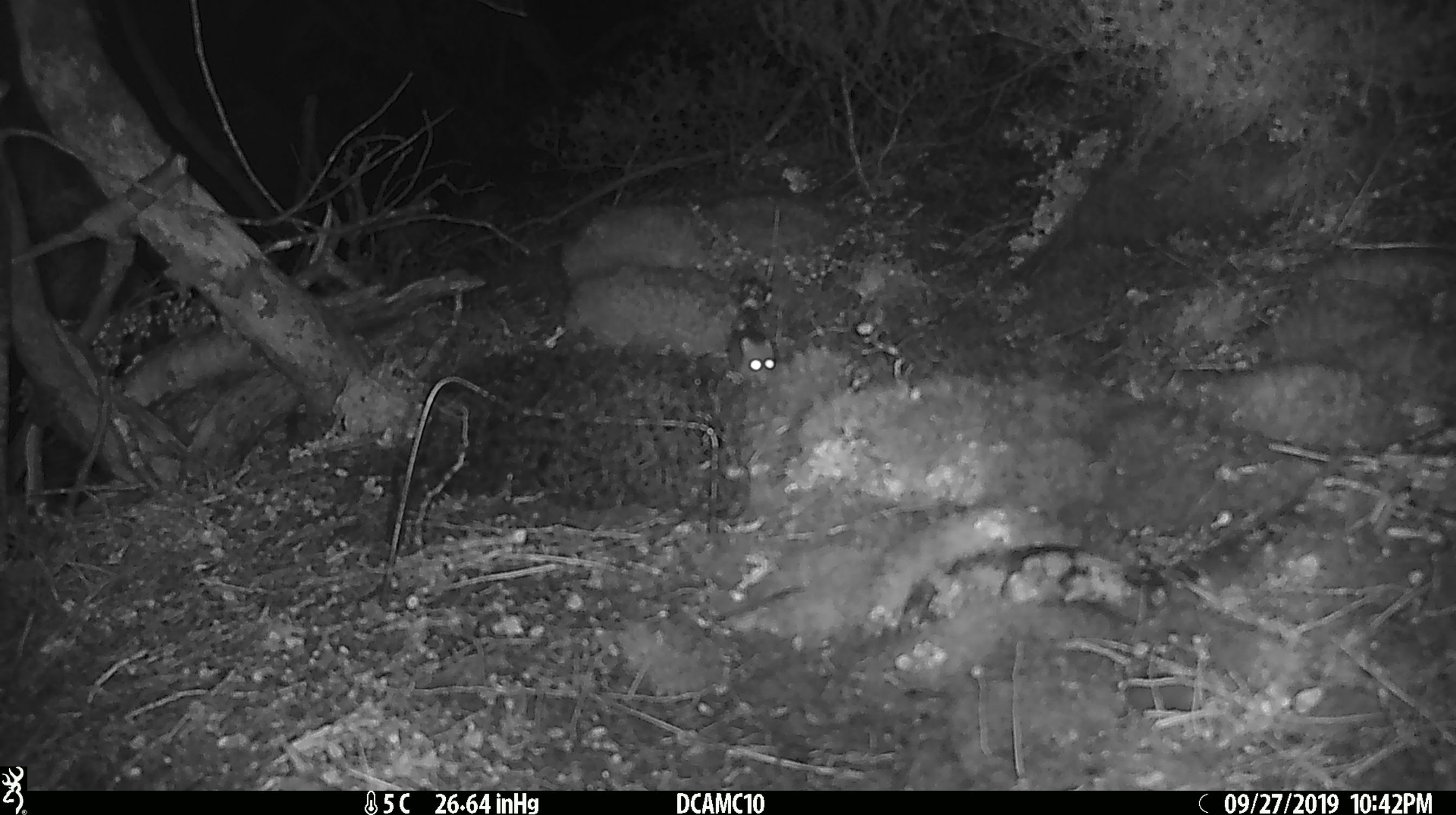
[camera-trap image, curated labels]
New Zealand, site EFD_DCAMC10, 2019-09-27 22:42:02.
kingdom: Animalia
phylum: Chordata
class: Mammalia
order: Rodentia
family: Muridae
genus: Mus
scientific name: Mus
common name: mouse